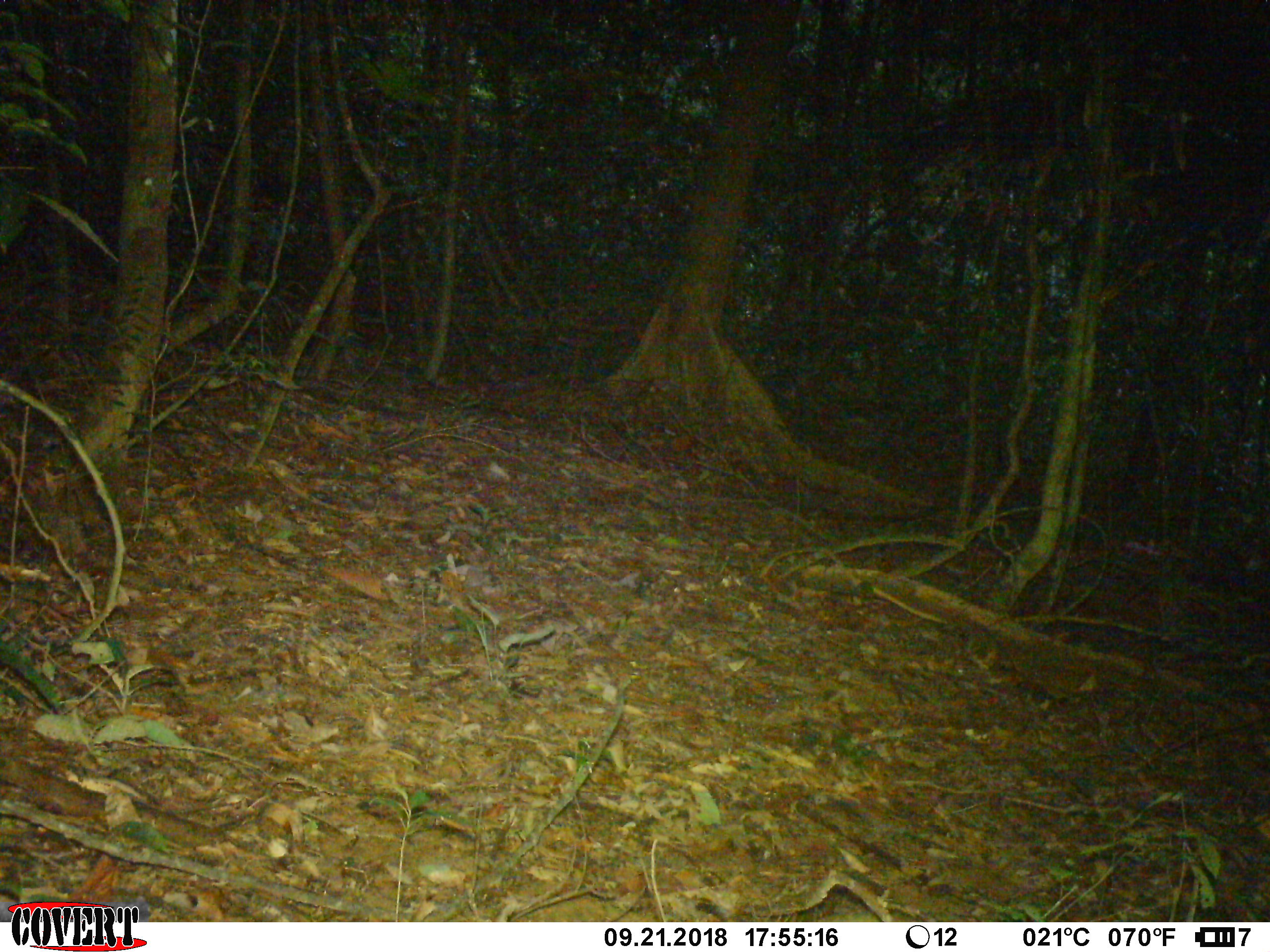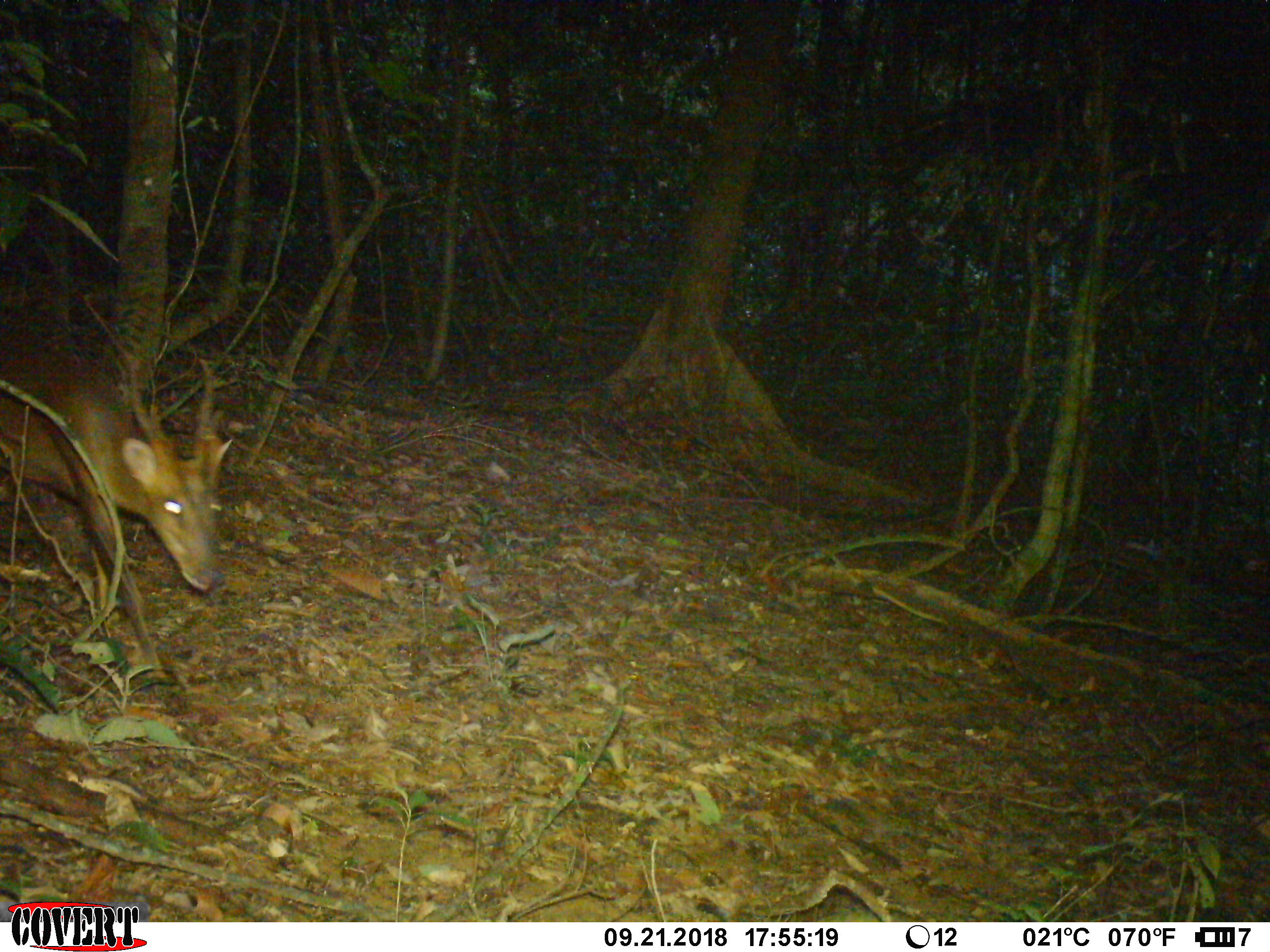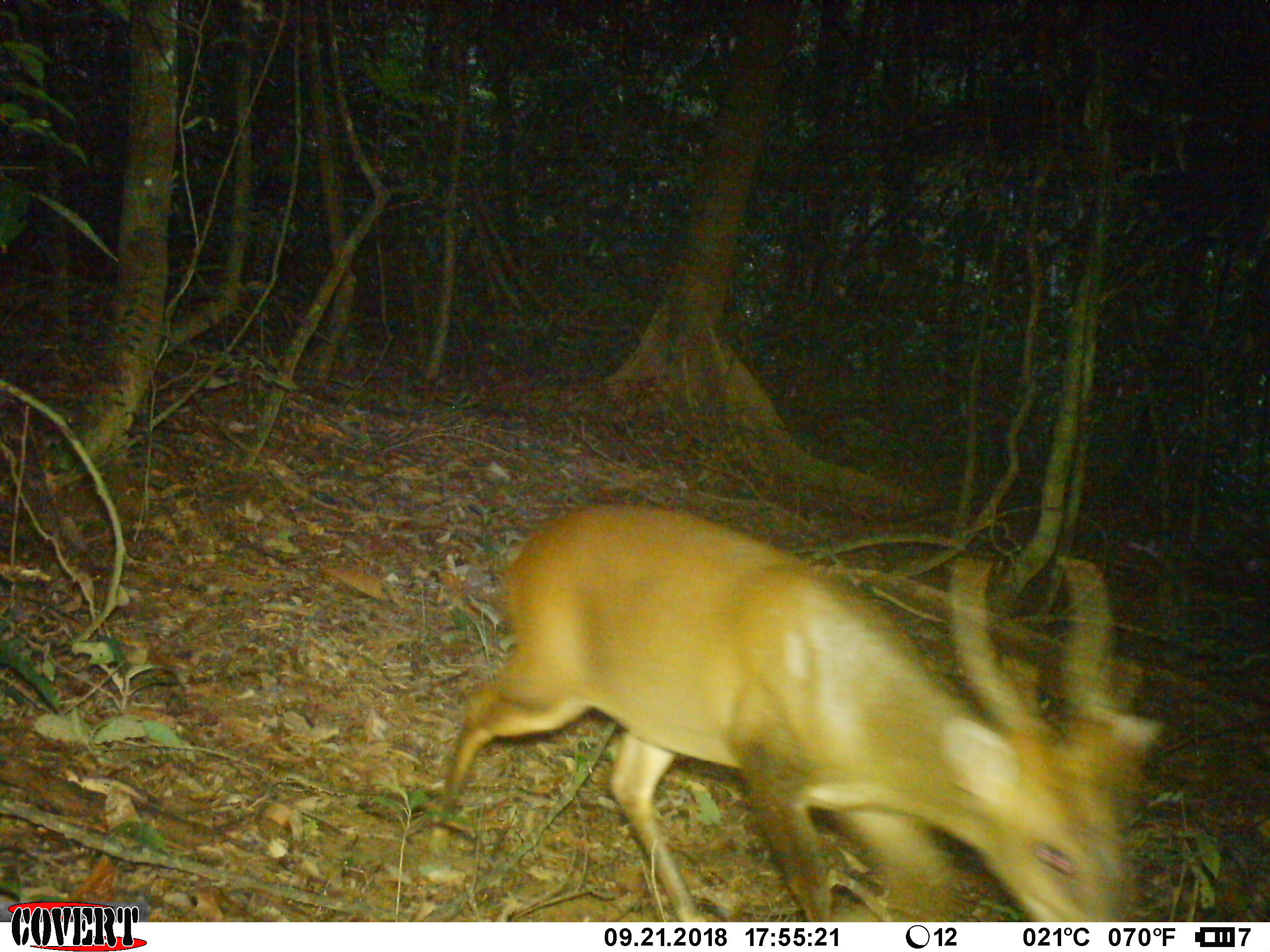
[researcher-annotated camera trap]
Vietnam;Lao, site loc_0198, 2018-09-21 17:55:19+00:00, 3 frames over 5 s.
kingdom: Animalia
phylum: Chordata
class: Mammalia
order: Artiodactyla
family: Cervidae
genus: Muntiacus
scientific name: Muntiacus vuquangensis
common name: large-antlered muntjac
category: large antlered muntjac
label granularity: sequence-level